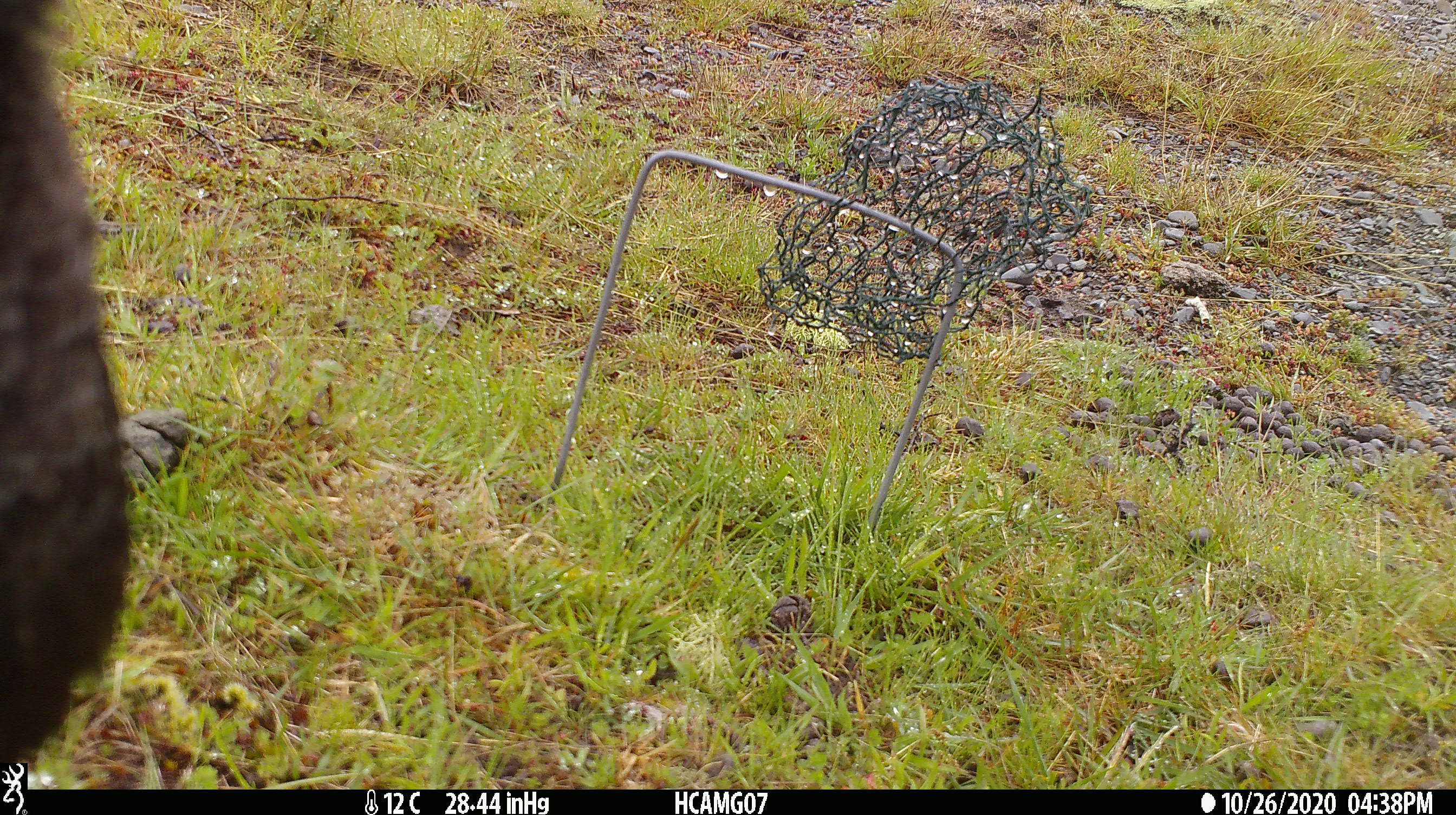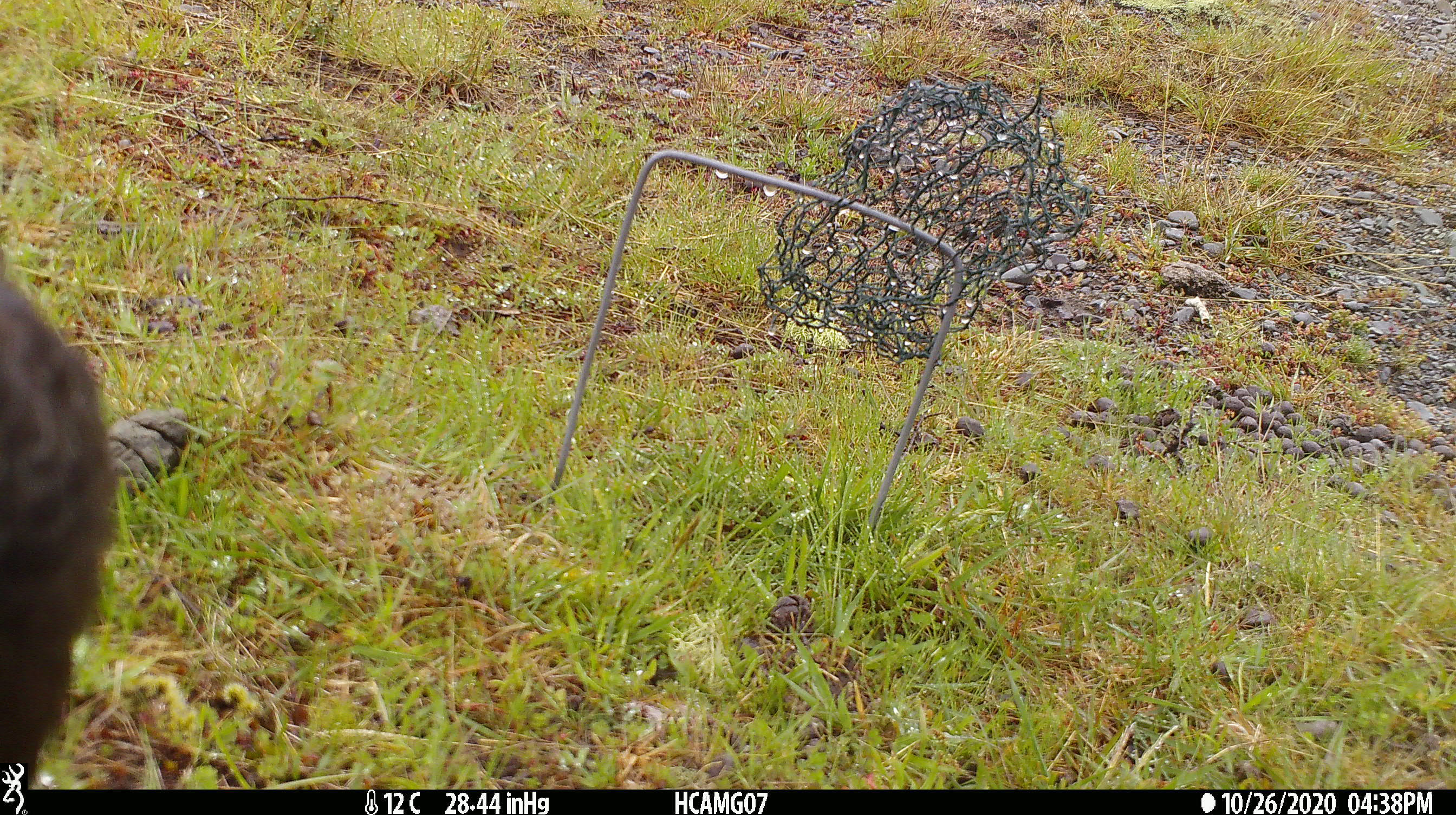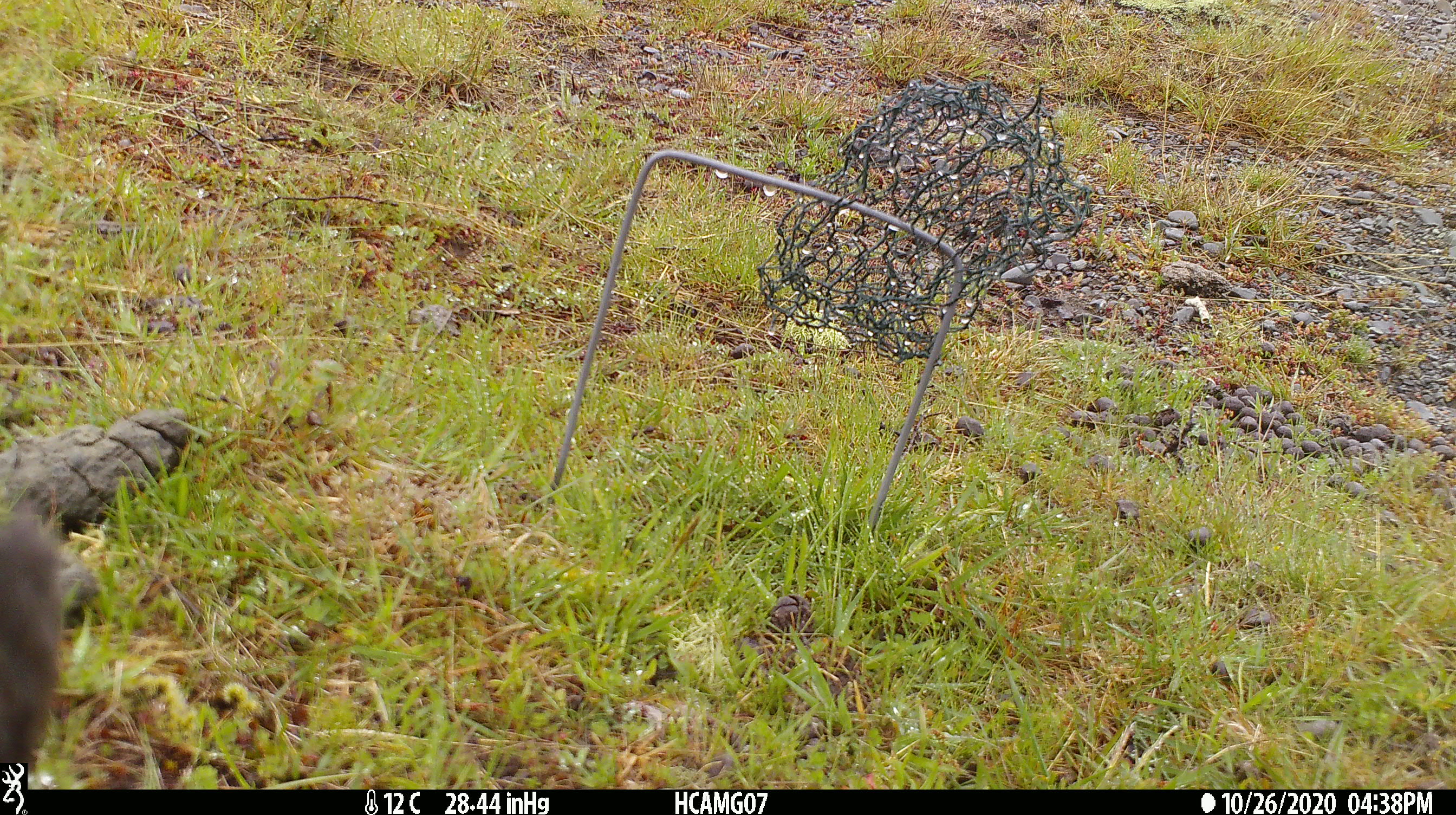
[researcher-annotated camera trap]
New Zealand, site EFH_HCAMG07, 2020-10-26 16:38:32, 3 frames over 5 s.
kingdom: Animalia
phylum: Chordata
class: Aves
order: Passeriformes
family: Artamidae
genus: Gymnorhina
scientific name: Gymnorhina tibicen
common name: australian magpie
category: magpie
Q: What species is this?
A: Magpie (australian magpie) (Gymnorhina tibicen).